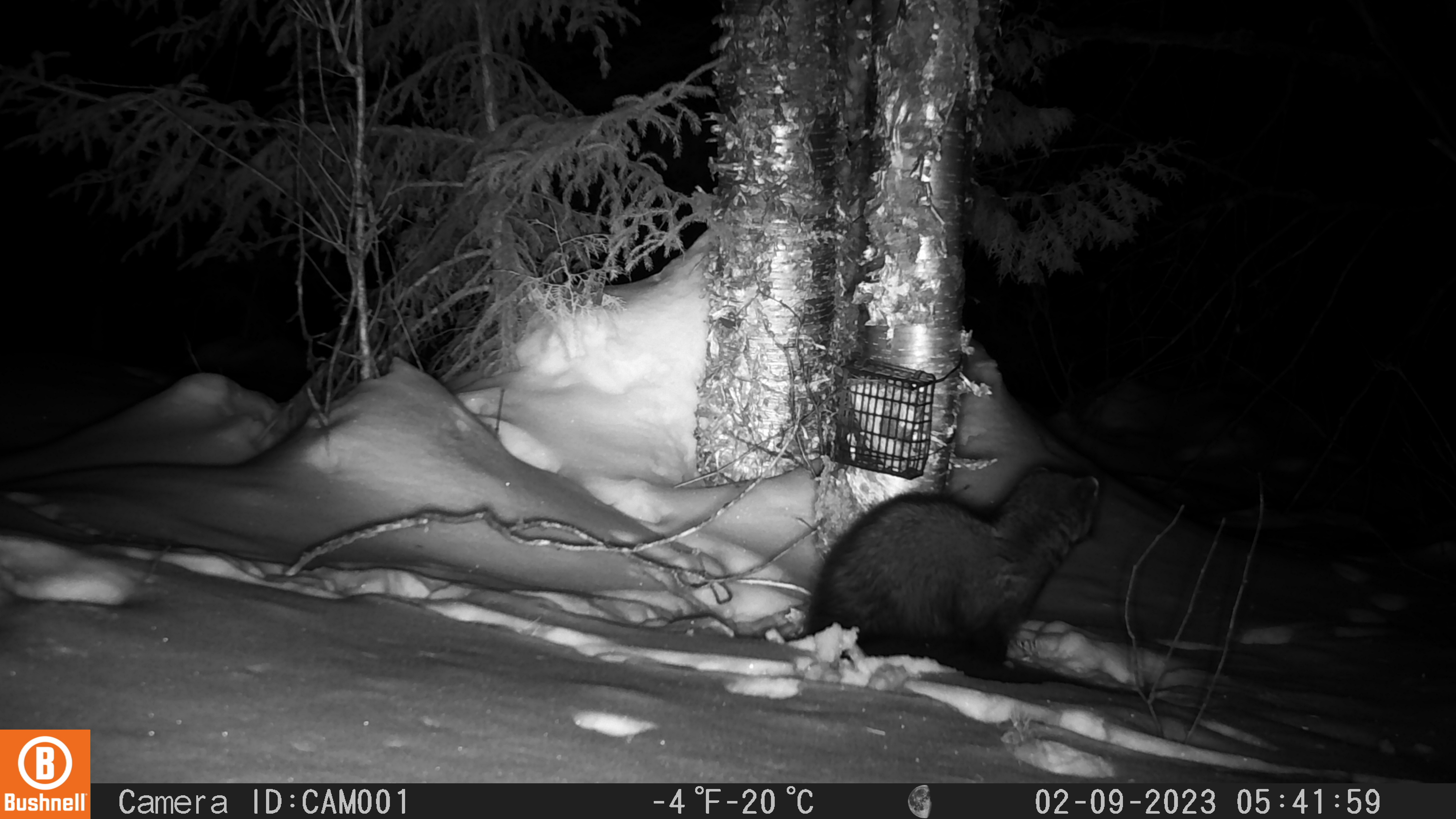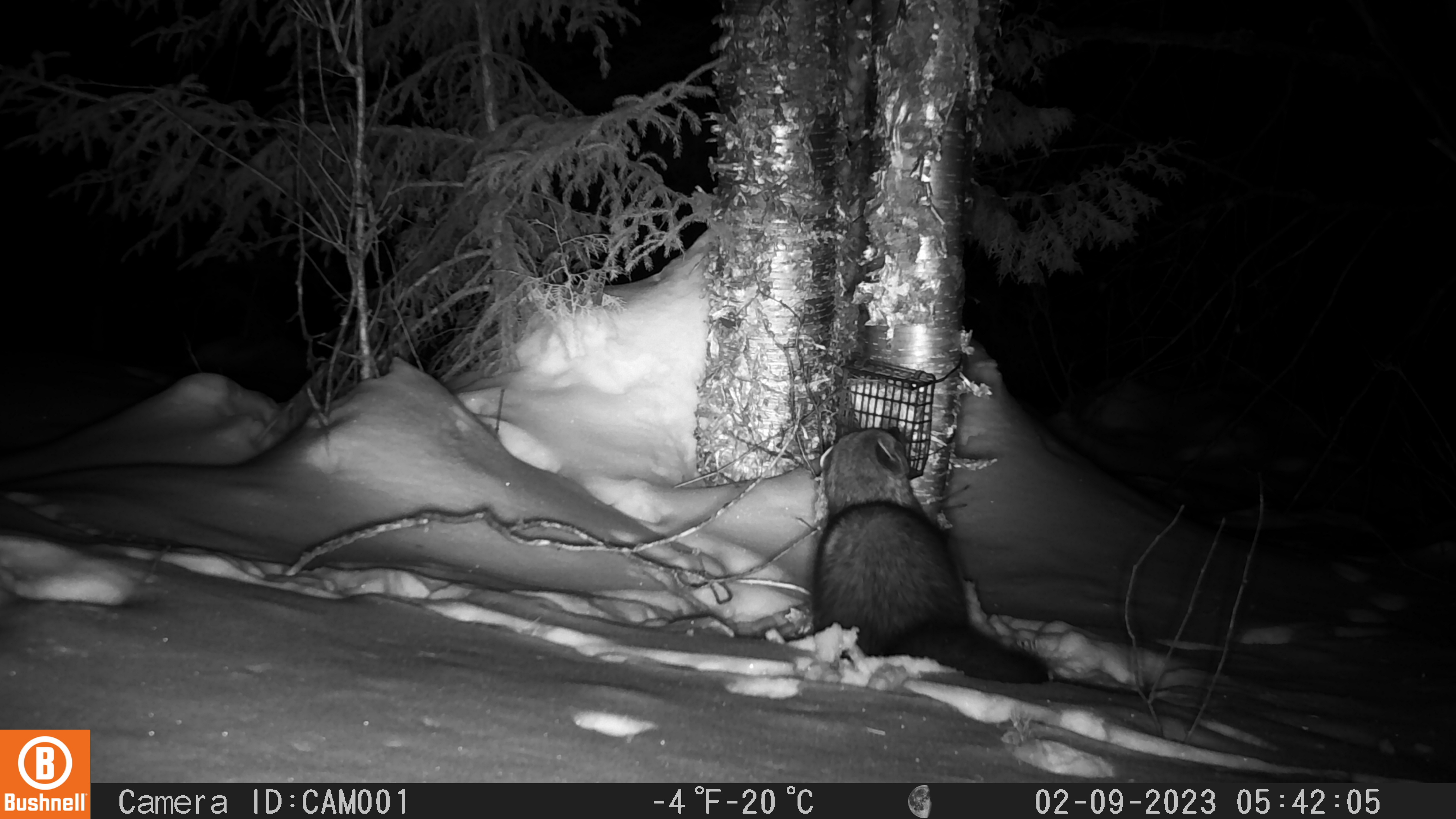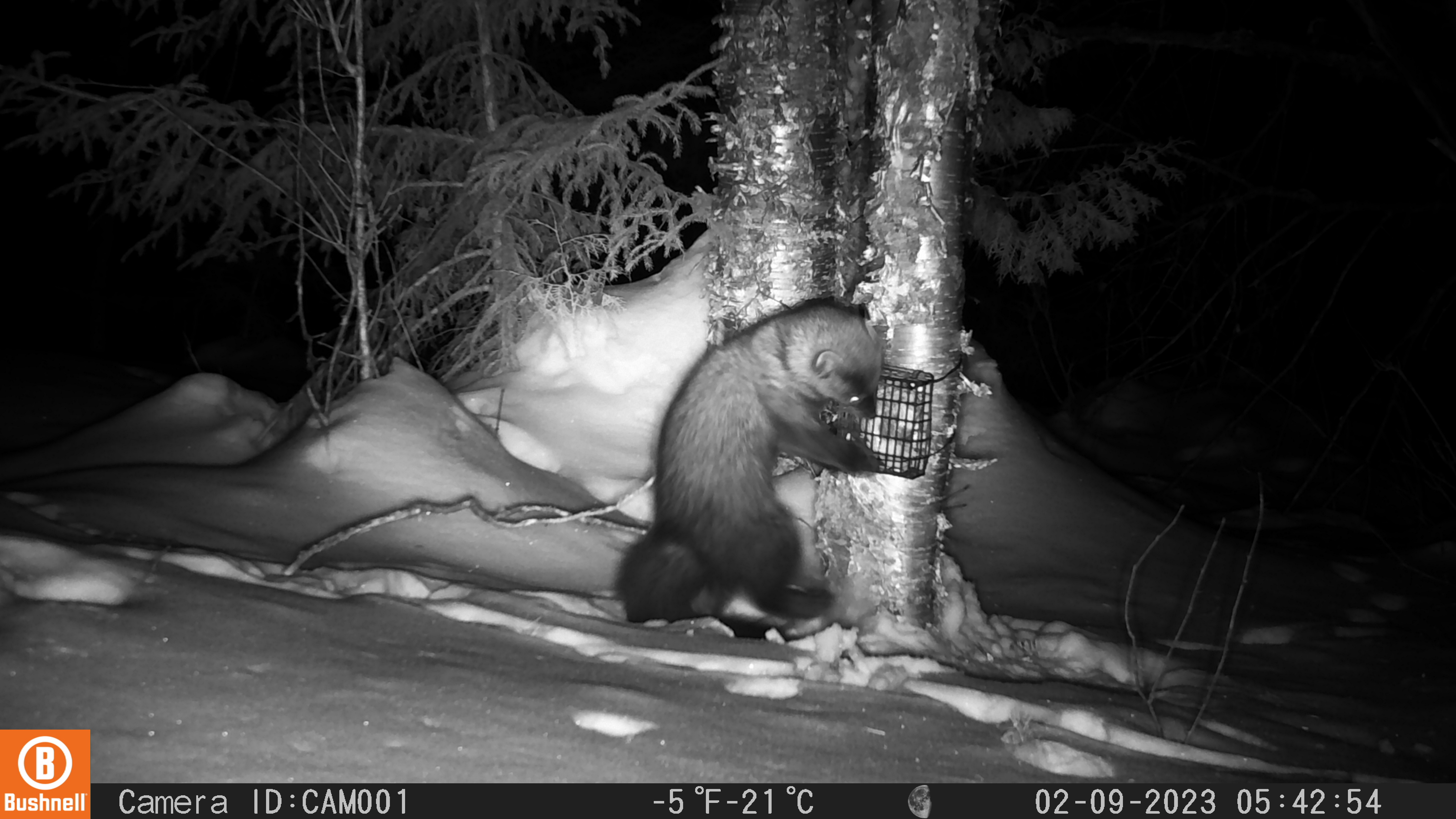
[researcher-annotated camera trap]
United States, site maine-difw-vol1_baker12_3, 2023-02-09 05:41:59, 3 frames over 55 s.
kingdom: Animalia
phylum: Chordata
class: Mammalia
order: Carnivora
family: Mustelidae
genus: Pekania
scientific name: Pekania pennanti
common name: fisher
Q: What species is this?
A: Fisher (Pekania pennanti).